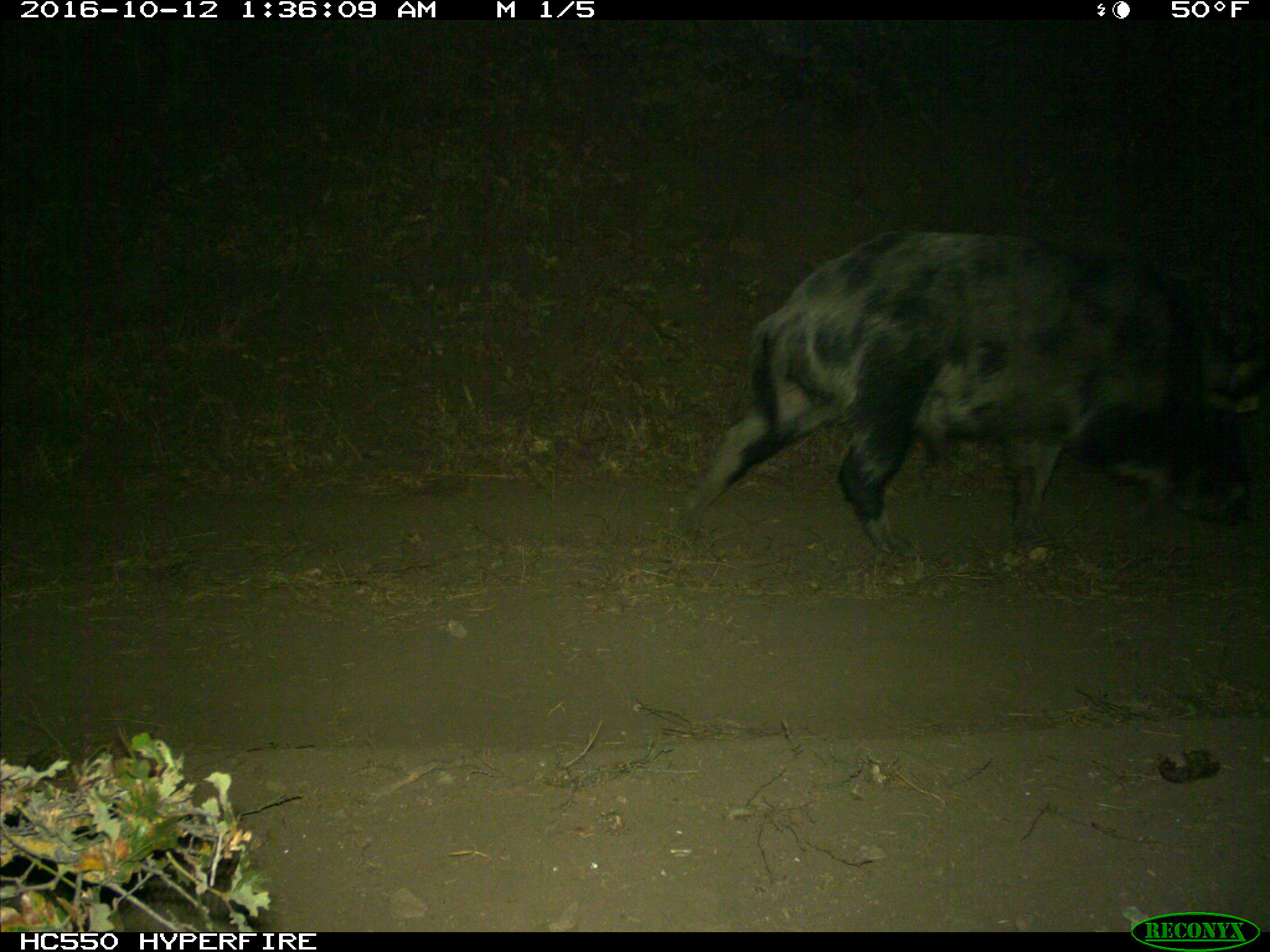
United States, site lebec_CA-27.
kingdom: Animalia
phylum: Chordata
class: Mammalia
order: Artiodactyla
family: Suidae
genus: Sus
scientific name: Sus scrofa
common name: wild boar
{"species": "Sus scrofa (wild boar)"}